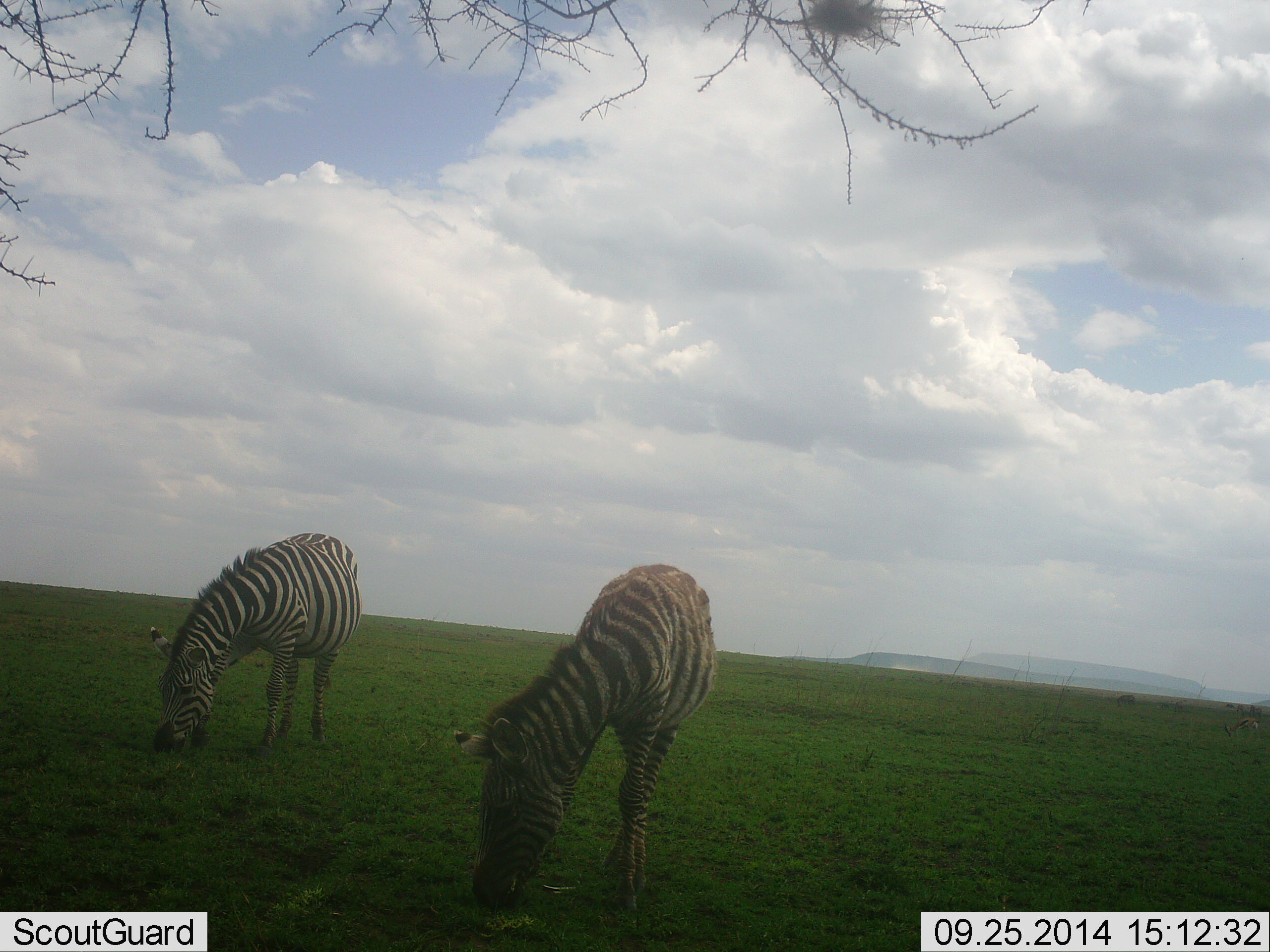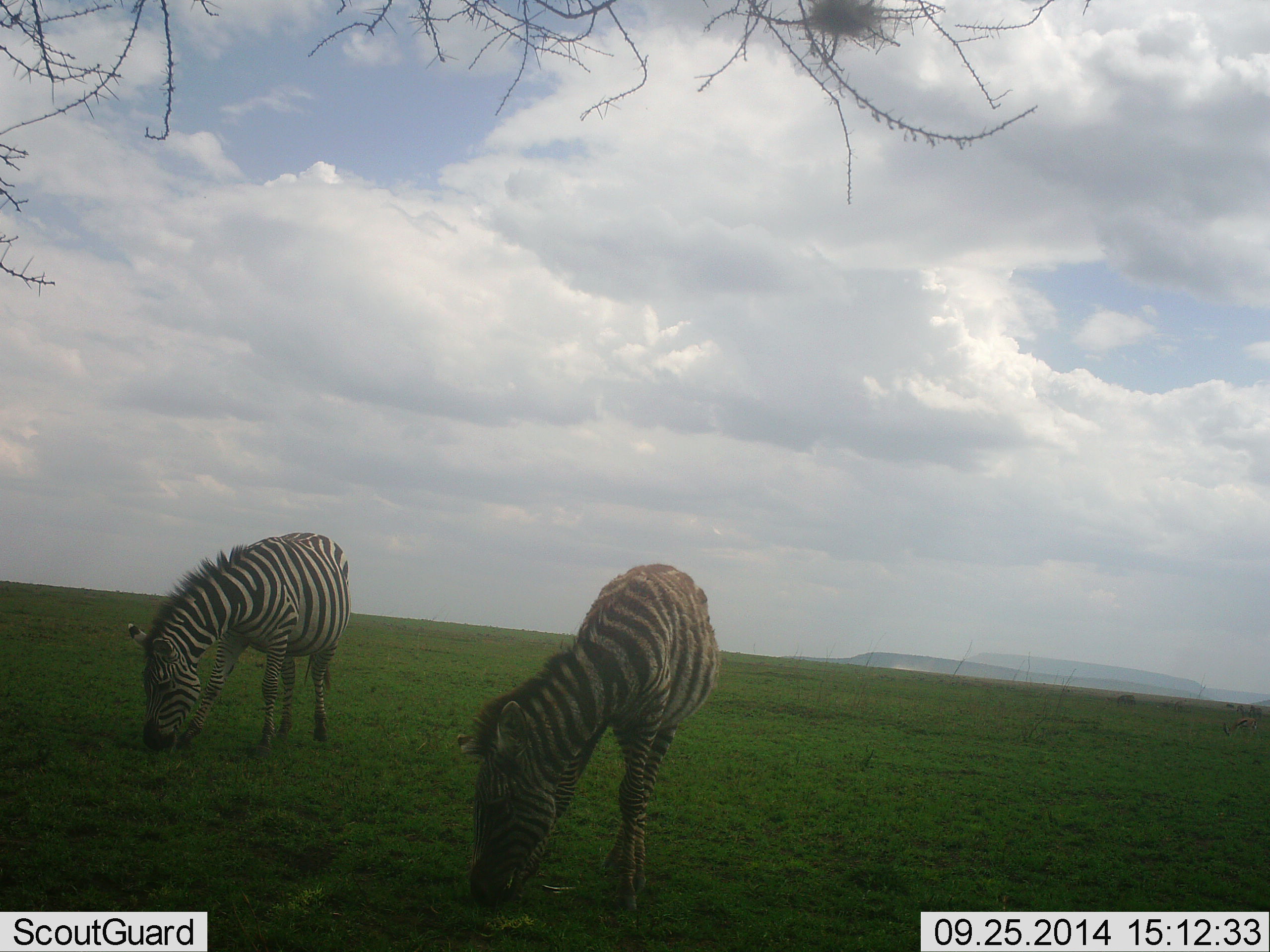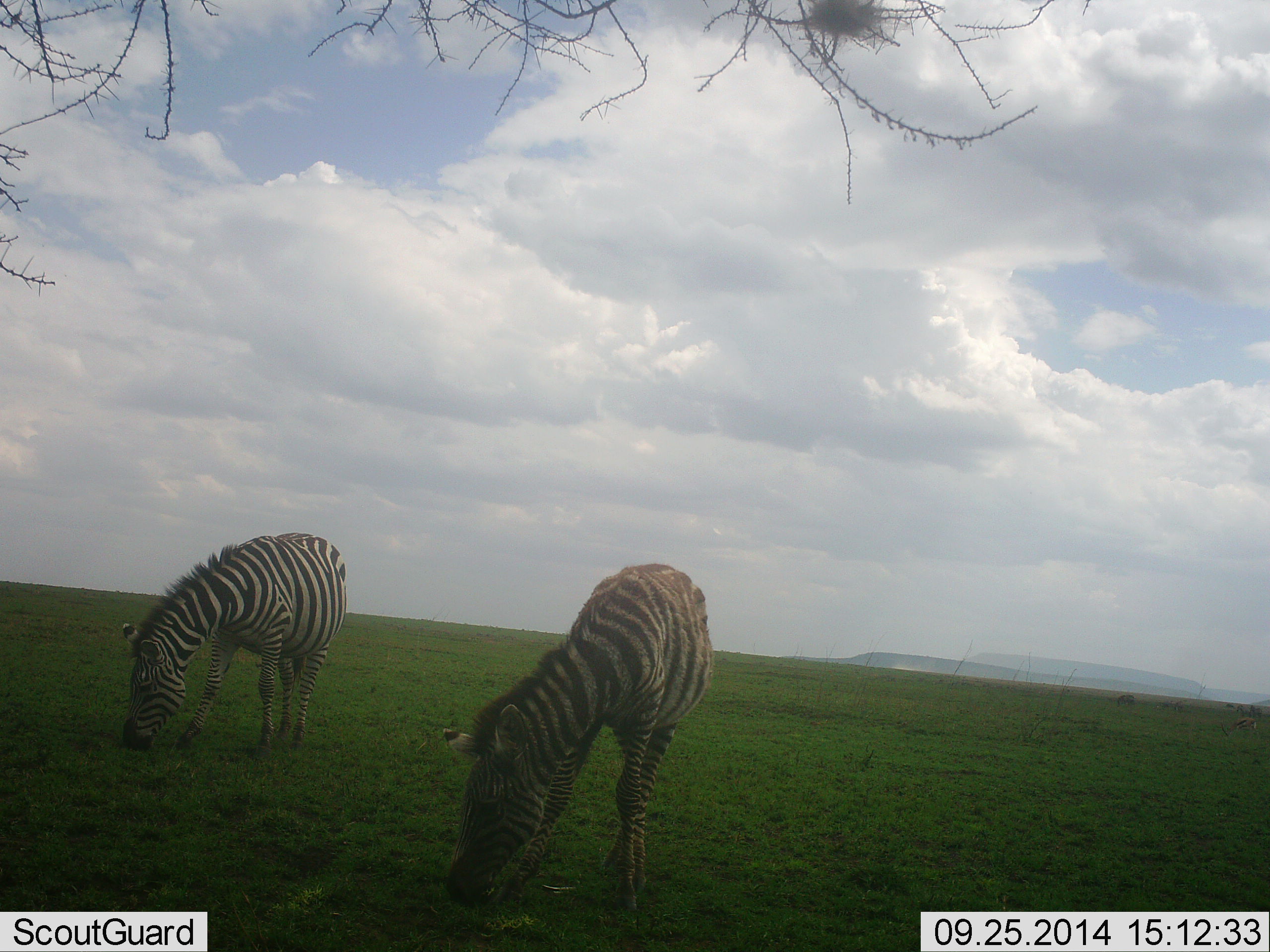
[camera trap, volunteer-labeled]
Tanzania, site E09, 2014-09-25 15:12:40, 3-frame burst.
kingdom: Animalia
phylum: Chordata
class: Mammalia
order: Perissodactyla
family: Equidae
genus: Equus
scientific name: Equus quagga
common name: plains zebra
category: zebra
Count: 2.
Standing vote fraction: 20%.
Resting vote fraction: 0%.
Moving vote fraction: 0%.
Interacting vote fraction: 0%.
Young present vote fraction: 30%.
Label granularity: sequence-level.